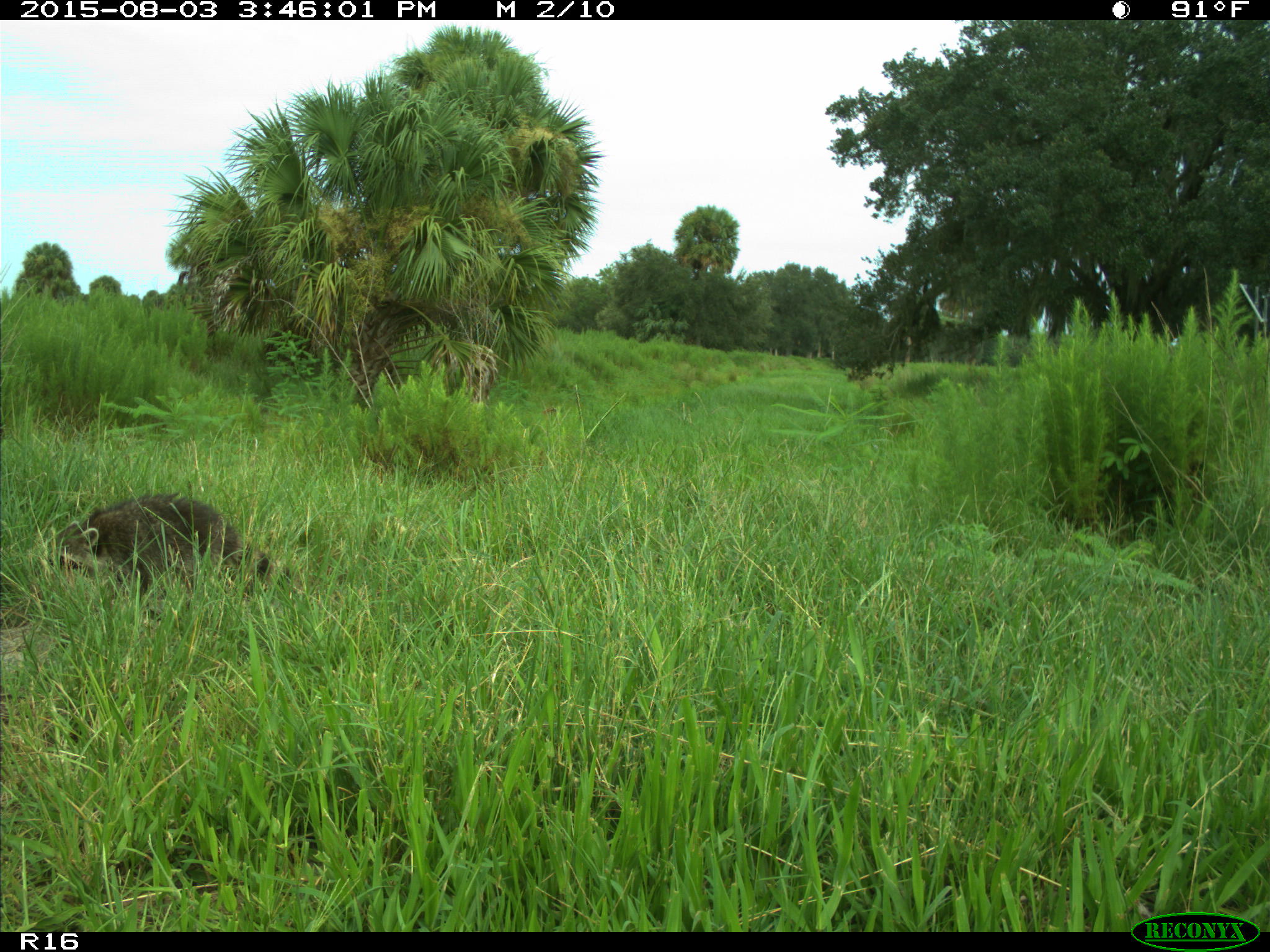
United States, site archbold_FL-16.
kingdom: Animalia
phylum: Chordata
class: Mammalia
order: Carnivora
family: Procyonidae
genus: Procyon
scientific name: Procyon lotor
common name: common raccoon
Procyon lotor (common raccoon).